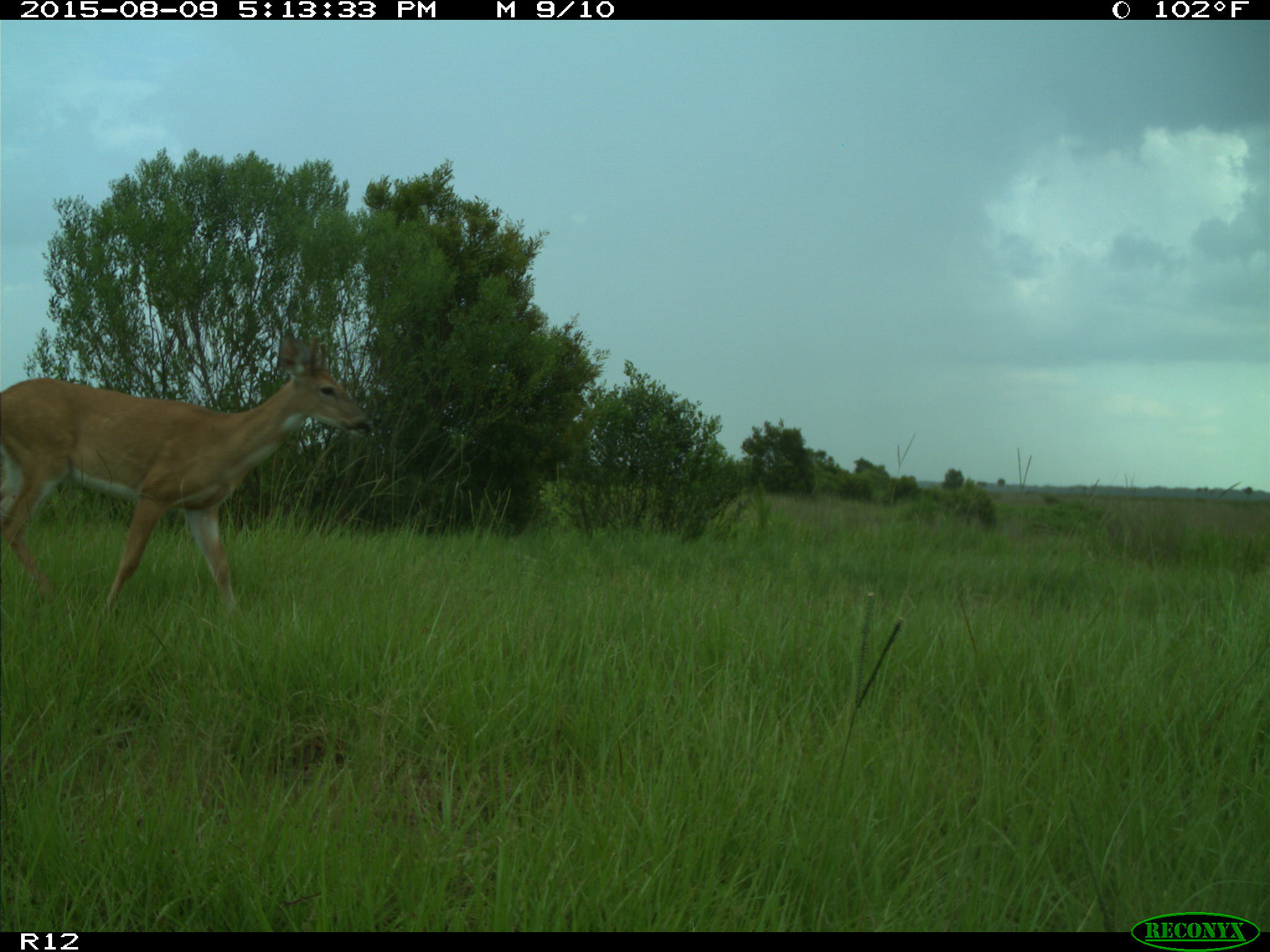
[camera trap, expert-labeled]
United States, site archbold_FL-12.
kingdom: Animalia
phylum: Chordata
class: Mammalia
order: Artiodactyla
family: Cervidae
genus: Odocoileus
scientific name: Odocoileus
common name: deer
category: unidentified deer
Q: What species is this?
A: Unidentified deer (deer) (Odocoileus).